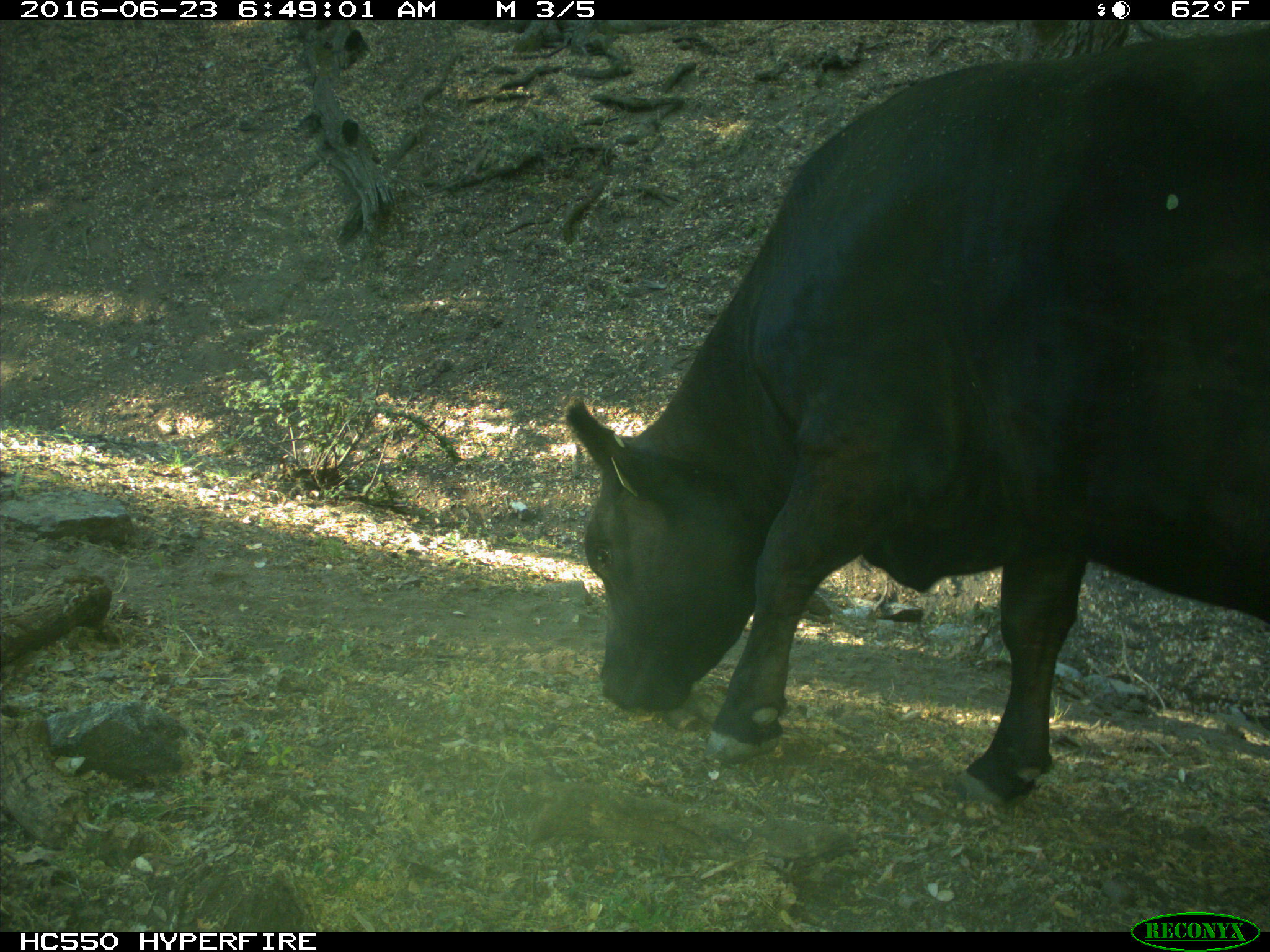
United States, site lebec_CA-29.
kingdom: Animalia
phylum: Chordata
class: Mammalia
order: Artiodactyla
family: Bovidae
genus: Bos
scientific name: Bos taurus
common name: domestic cow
Bos taurus (domestic cow).